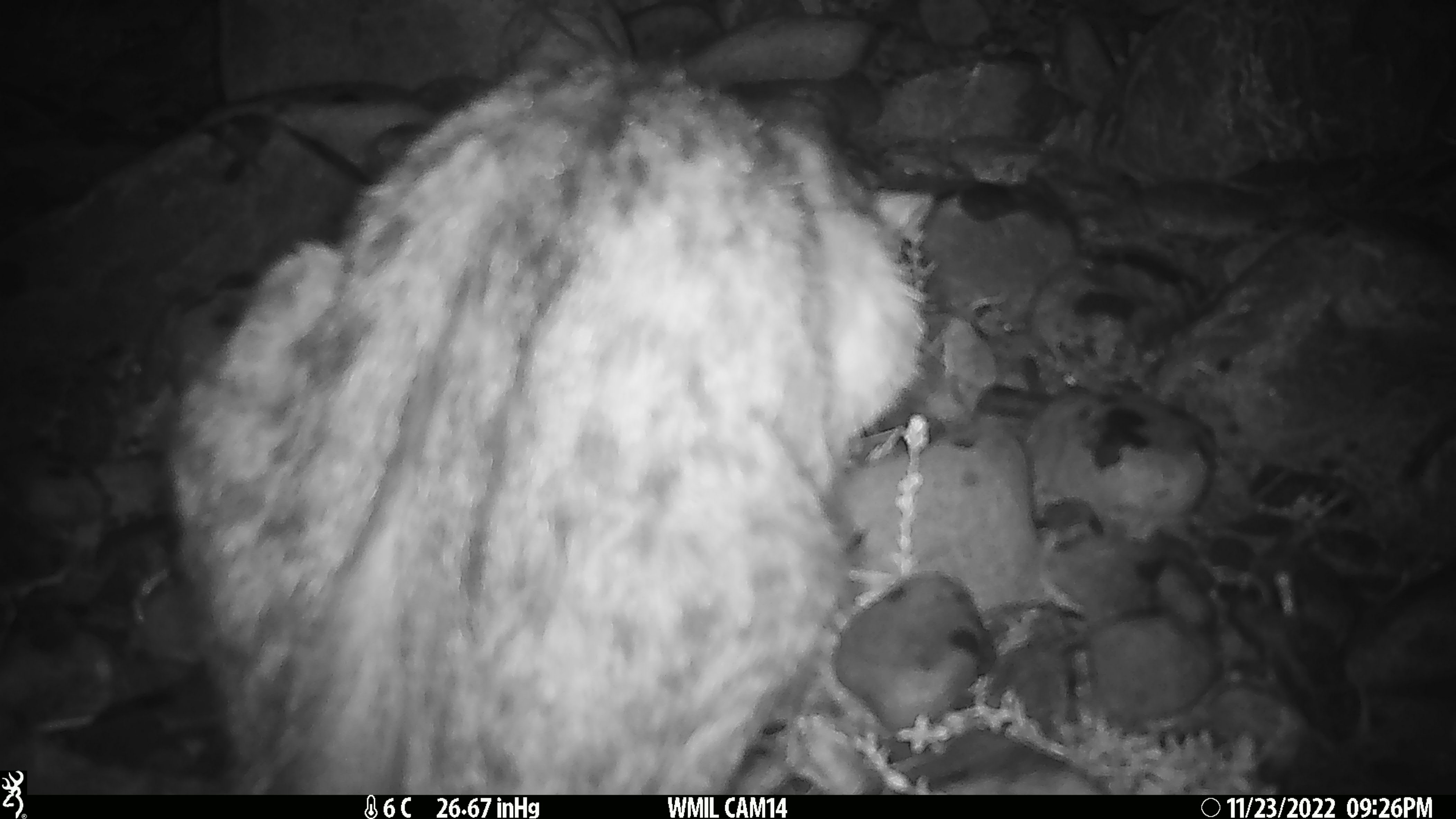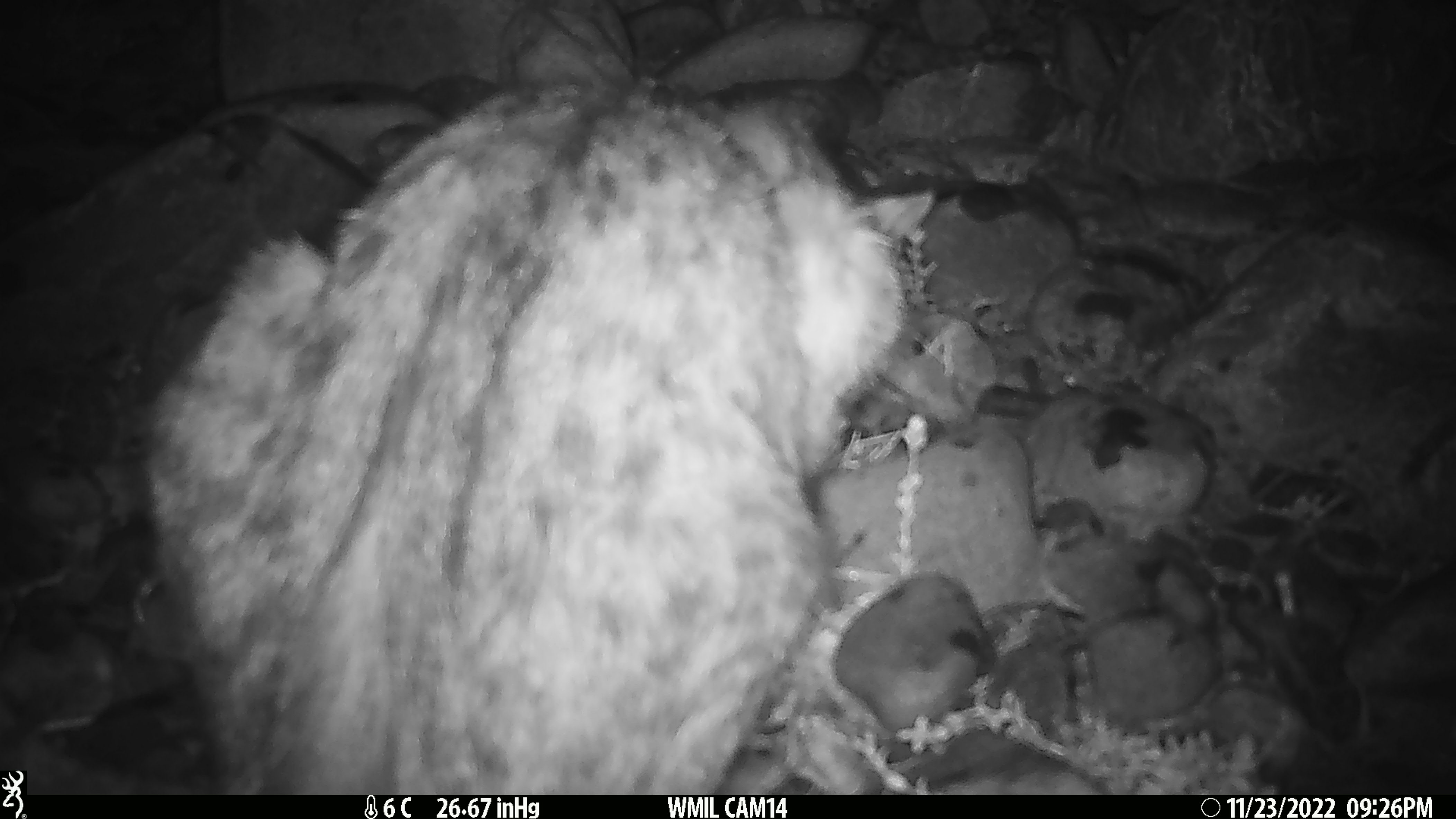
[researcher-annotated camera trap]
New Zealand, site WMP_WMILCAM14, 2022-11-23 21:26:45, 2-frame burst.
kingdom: Animalia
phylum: Chordata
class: Mammalia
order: Carnivora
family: Felidae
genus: Felis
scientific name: Felis catus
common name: domestic cat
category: cat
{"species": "cat (domestic cat) (Felis catus)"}